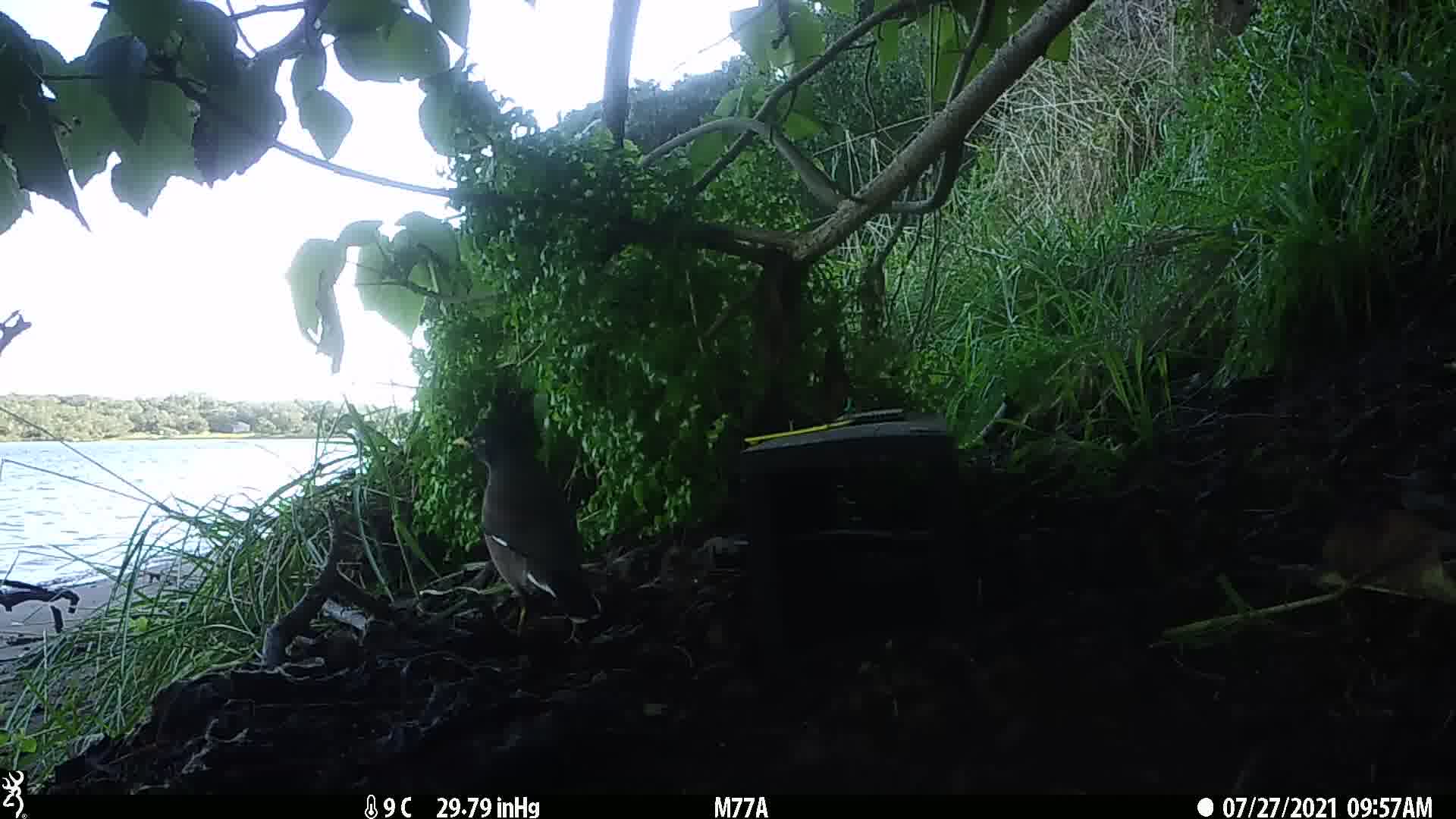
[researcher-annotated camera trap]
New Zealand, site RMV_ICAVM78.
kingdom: Animalia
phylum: Chordata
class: Aves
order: Passeriformes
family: Sturnidae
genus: Acridotheres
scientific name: Acridotheres tristis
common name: common myna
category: myna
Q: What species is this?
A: Myna (common myna) (Acridotheres tristis).